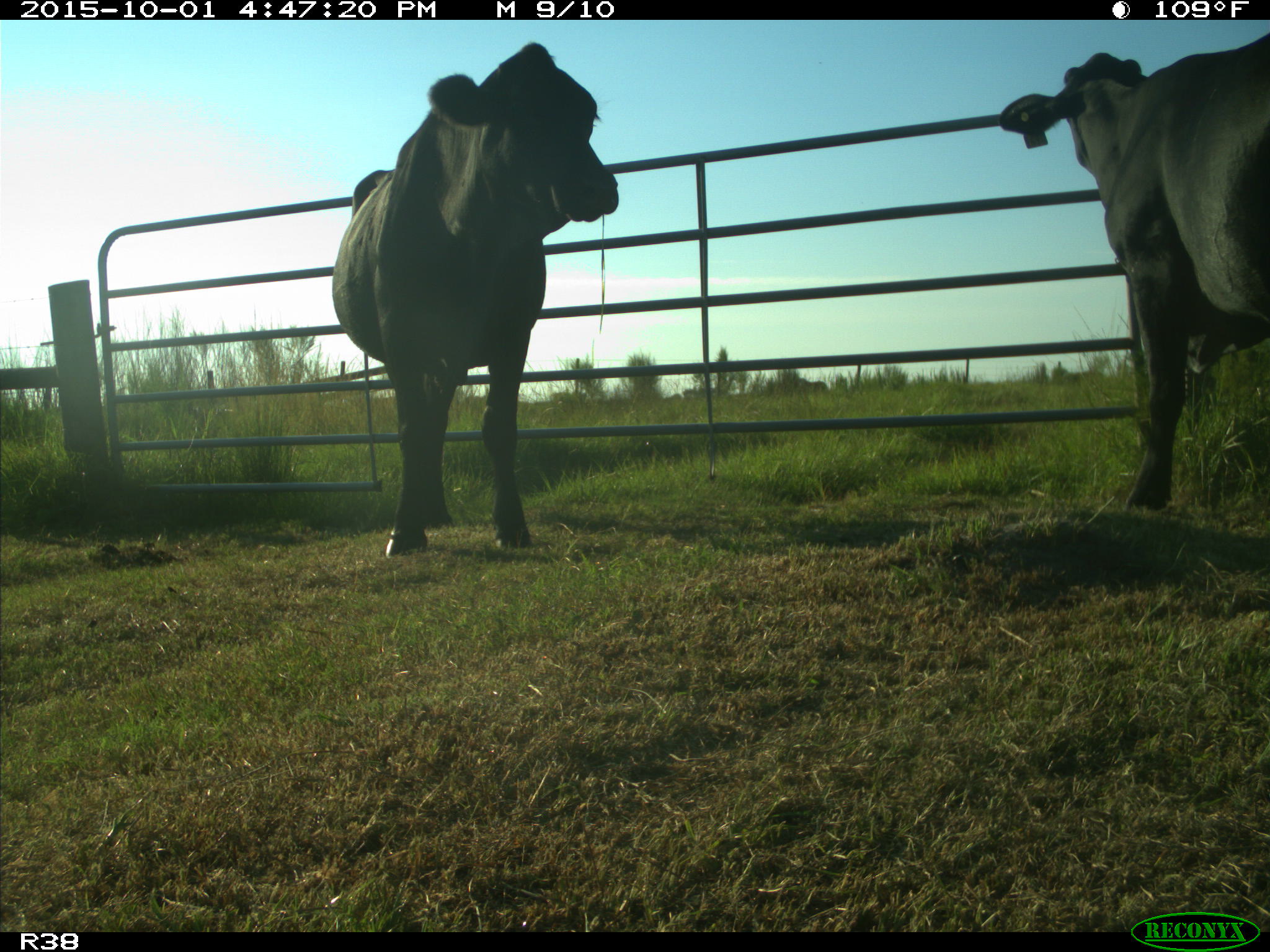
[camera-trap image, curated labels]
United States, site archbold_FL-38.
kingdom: Animalia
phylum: Chordata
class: Mammalia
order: Artiodactyla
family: Bovidae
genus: Bos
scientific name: Bos taurus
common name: domestic cow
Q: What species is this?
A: Bos taurus (domestic cow).